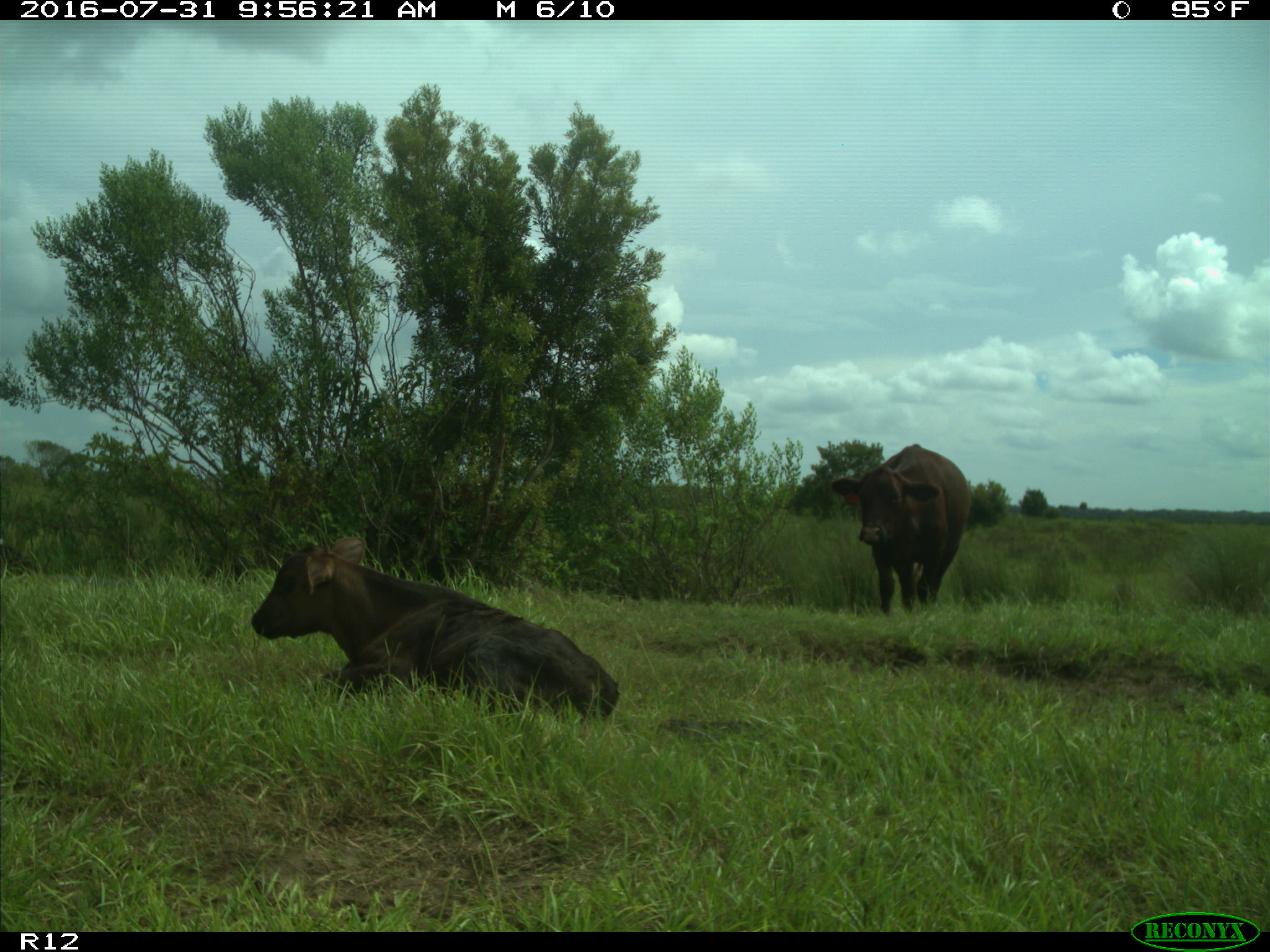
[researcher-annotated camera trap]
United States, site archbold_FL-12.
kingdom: Animalia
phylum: Chordata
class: Mammalia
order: Artiodactyla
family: Bovidae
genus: Bos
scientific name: Bos taurus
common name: domestic cow